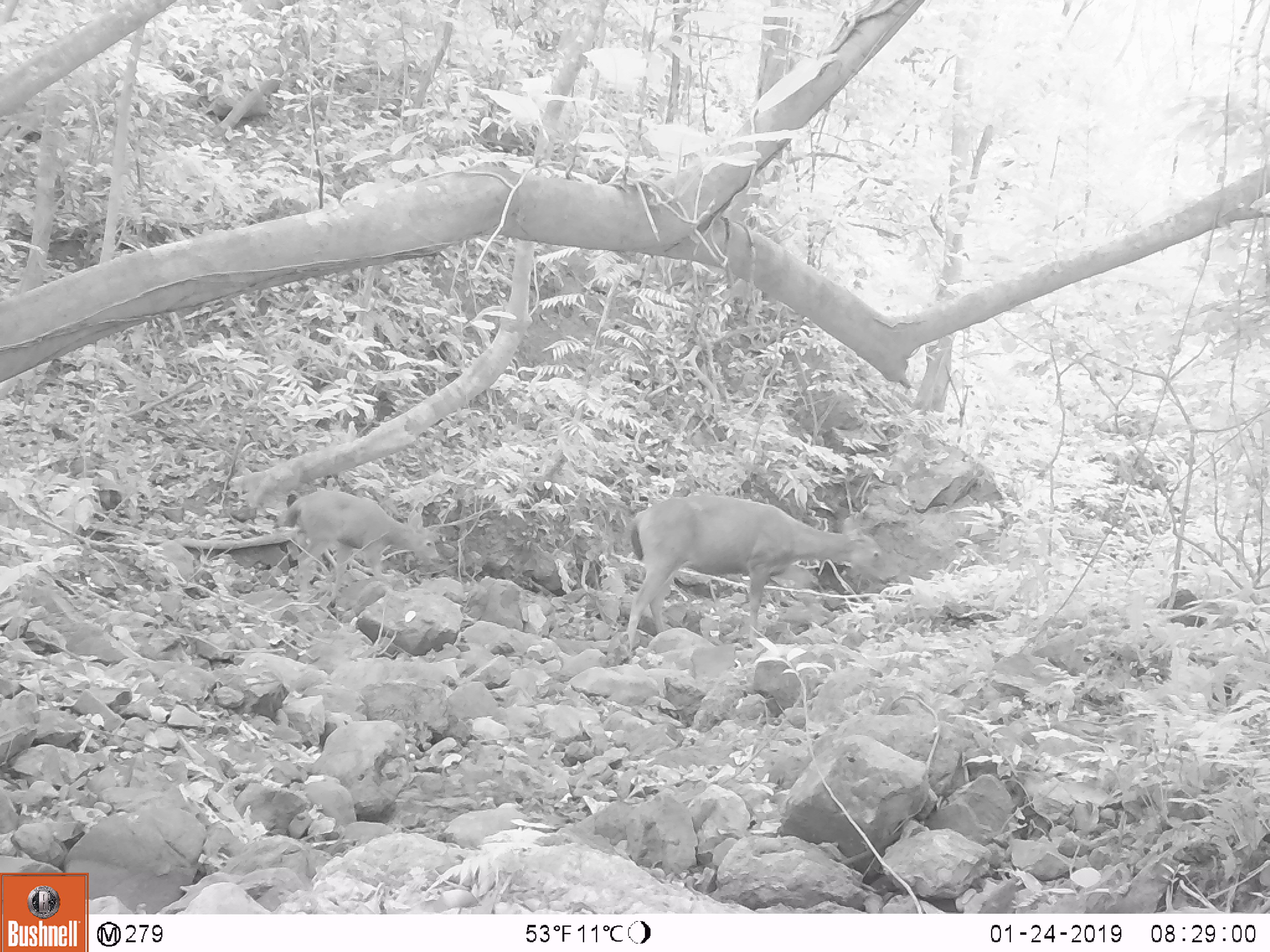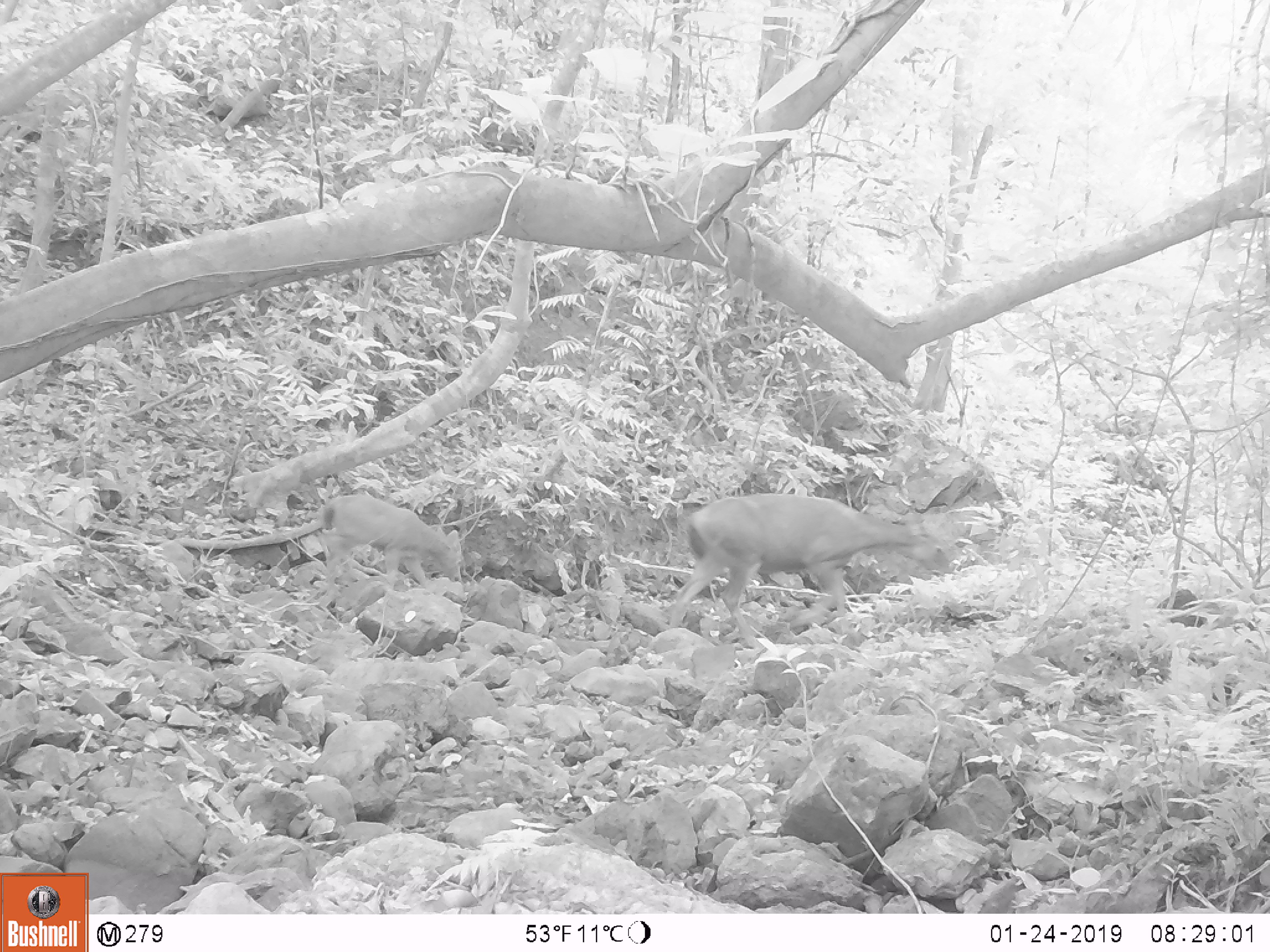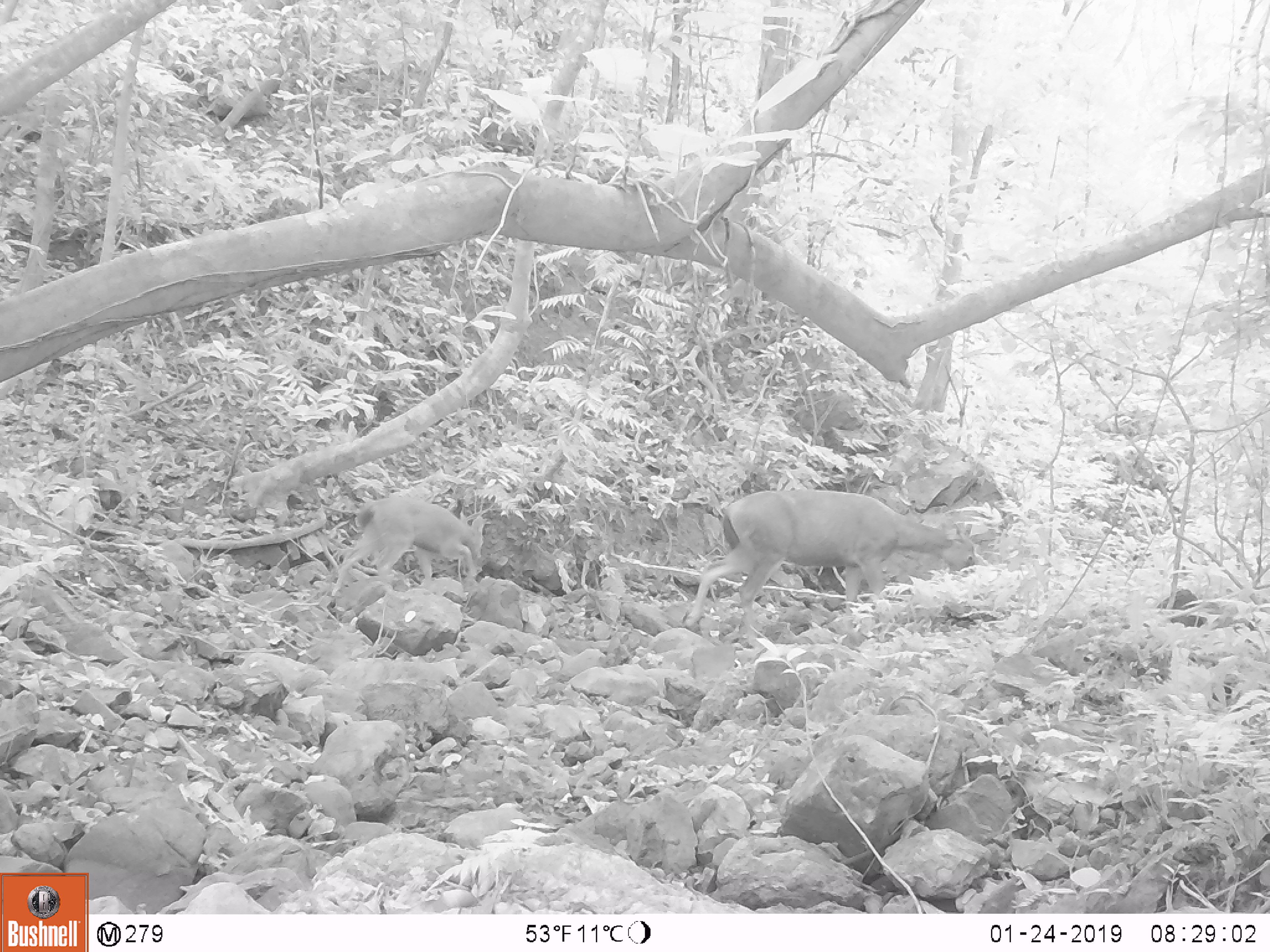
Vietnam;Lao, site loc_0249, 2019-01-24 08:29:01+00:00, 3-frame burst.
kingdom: Animalia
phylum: Chordata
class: Mammalia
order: Artiodactyla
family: Cervidae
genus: Rusa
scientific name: Rusa unicolor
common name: sambar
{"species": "sambar (Rusa unicolor)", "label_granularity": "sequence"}